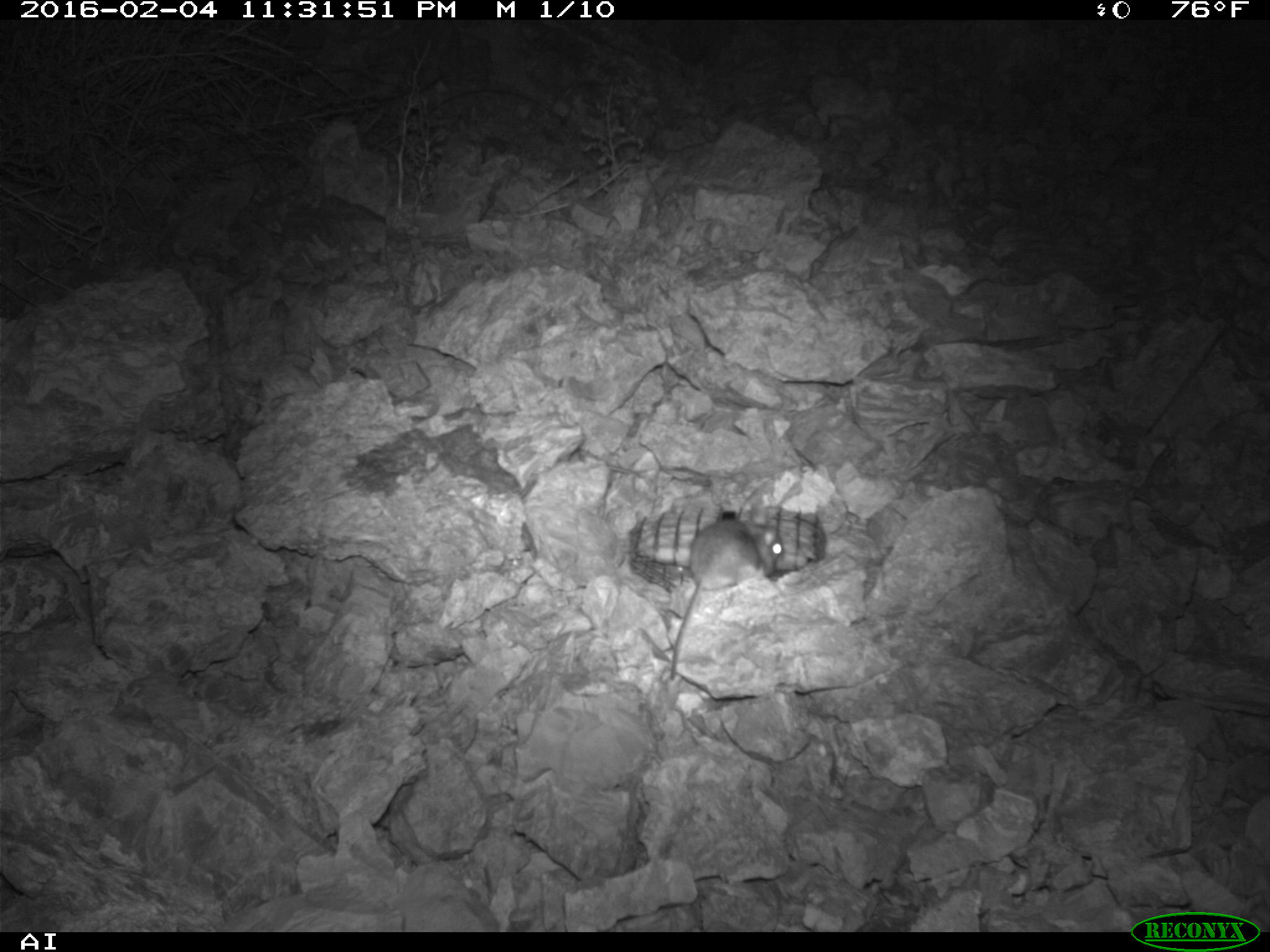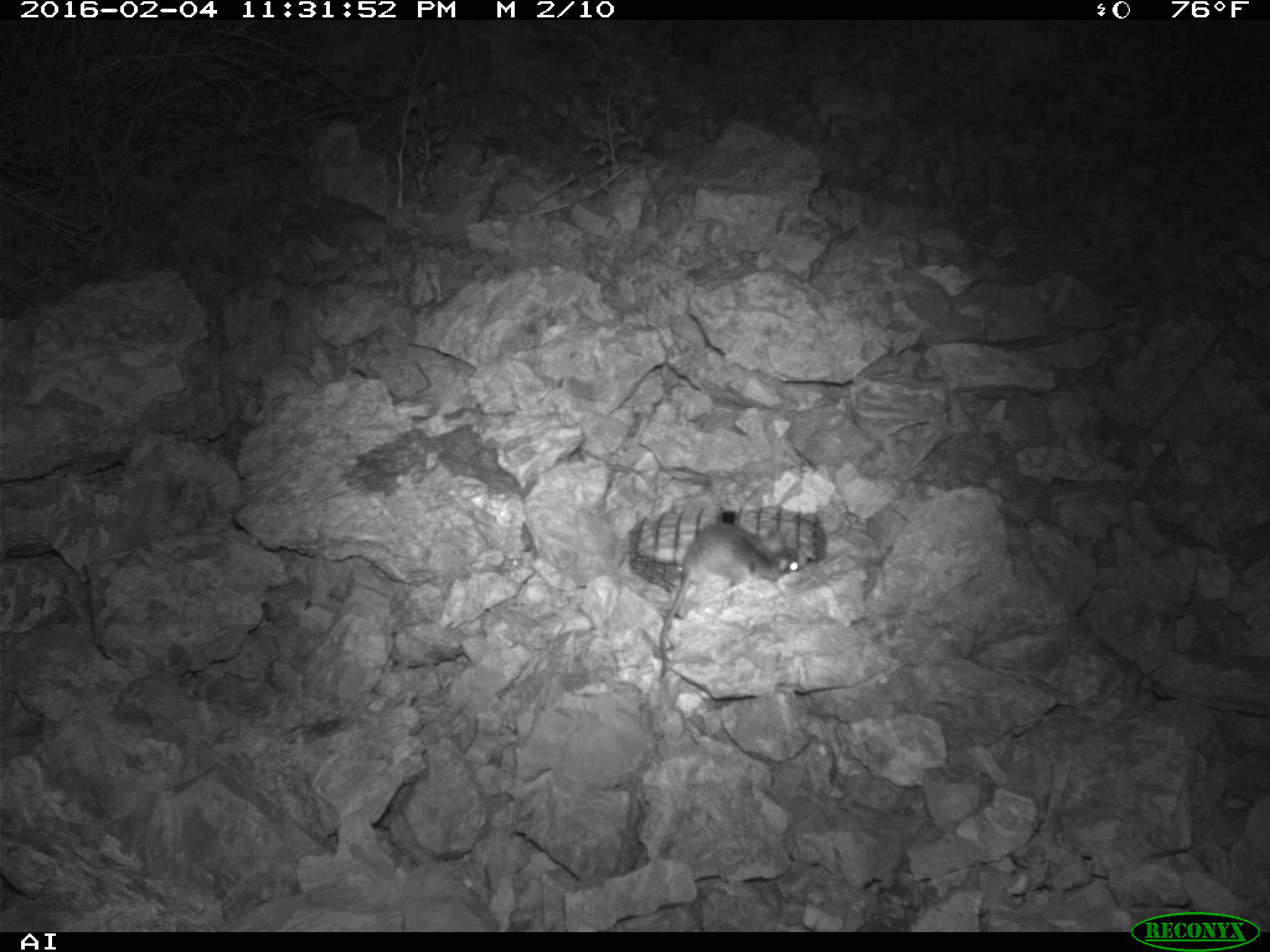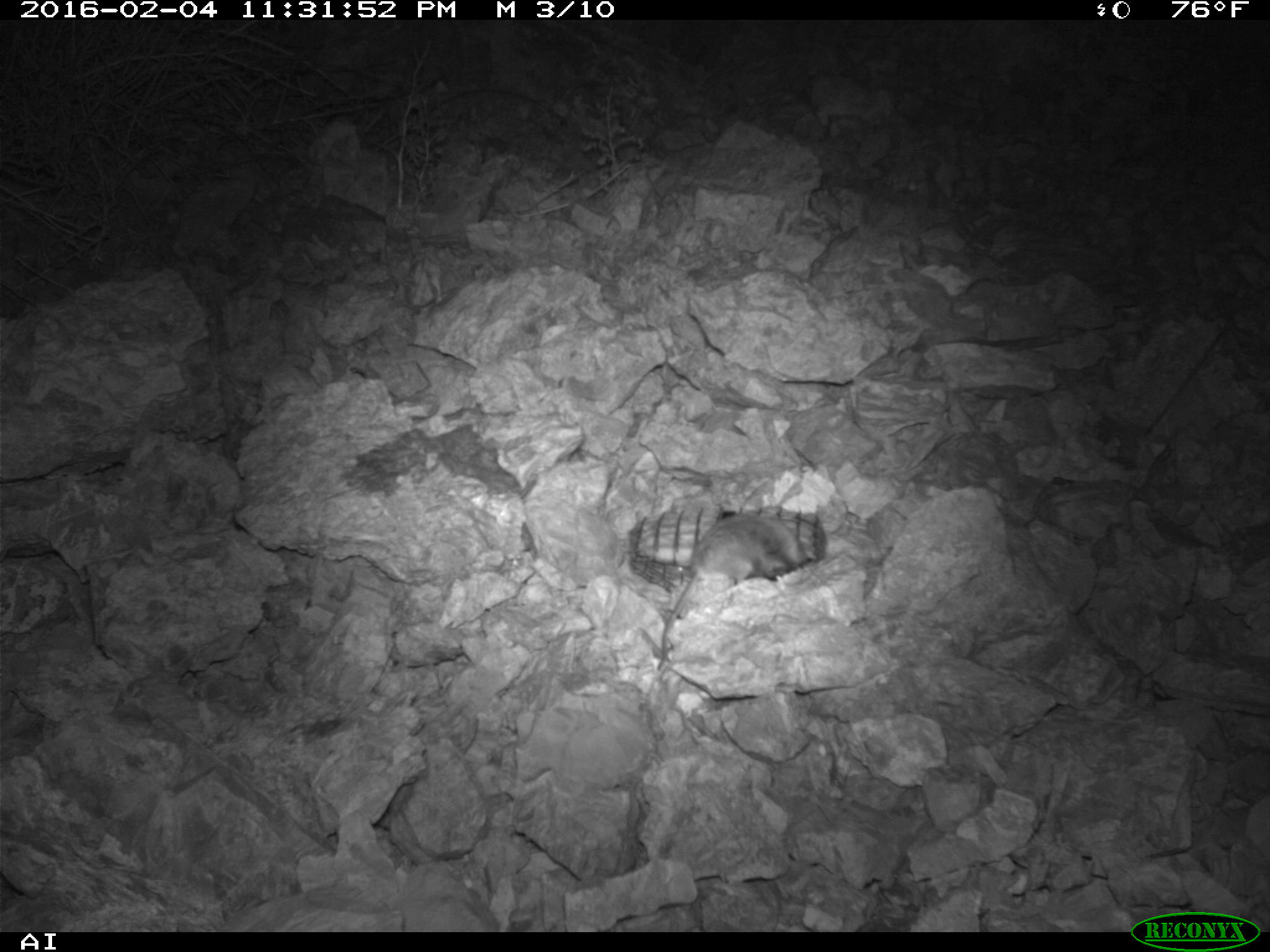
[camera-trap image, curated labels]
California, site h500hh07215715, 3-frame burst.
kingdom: Animalia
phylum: Chordata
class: Mammalia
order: Rodentia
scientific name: Rodentia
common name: rodent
Rodent (Rodentia).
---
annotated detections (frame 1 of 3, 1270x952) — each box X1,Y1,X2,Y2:
rodent: 670,520,783,679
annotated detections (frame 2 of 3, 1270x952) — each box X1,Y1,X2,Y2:
rodent: 656,521,799,677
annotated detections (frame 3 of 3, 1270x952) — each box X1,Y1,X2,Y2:
rodent: 657,512,802,672